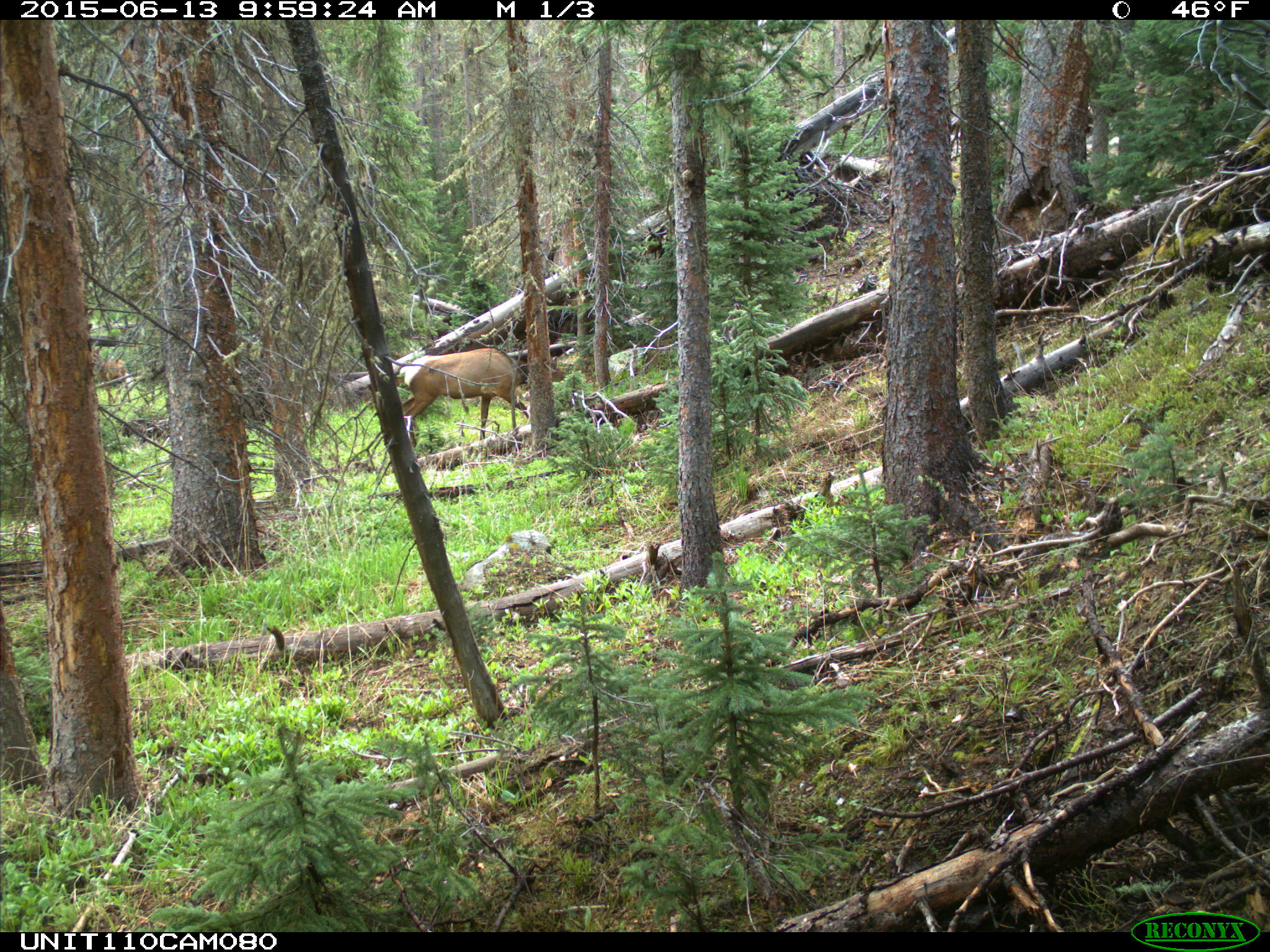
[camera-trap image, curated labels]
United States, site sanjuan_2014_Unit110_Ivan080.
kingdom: Animalia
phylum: Chordata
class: Mammalia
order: Artiodactyla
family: Cervidae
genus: Cervus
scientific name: Cervus elaphus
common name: red deer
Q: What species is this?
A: Cervus elaphus (red deer).